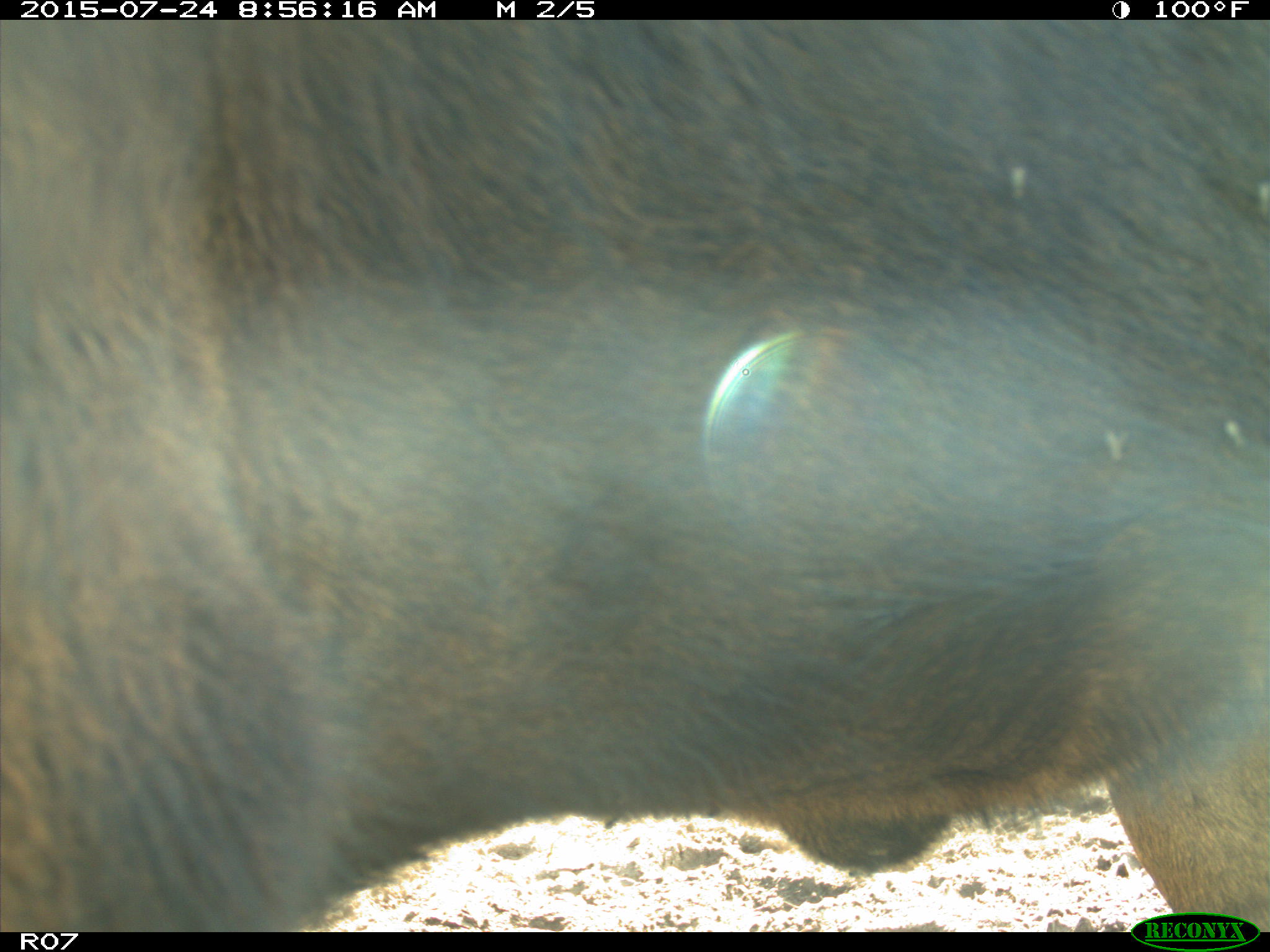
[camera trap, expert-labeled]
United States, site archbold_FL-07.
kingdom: Animalia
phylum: Chordata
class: Mammalia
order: Artiodactyla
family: Bovidae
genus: Bos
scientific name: Bos taurus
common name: domestic cow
Bos taurus (domestic cow).